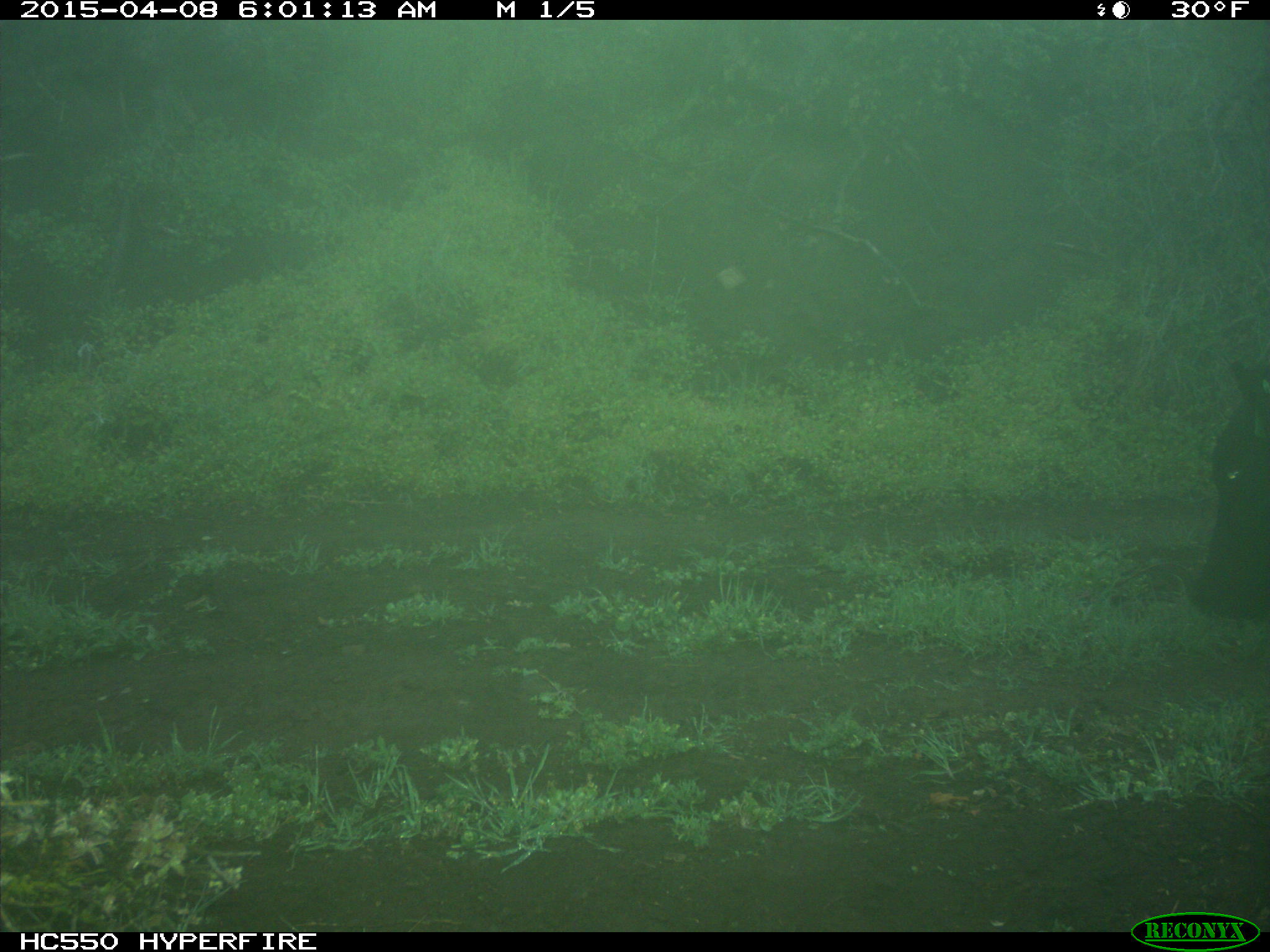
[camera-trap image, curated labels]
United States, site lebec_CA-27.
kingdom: Animalia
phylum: Chordata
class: Mammalia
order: Artiodactyla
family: Bovidae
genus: Bos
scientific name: Bos taurus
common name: domestic cow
Bos taurus (domestic cow).